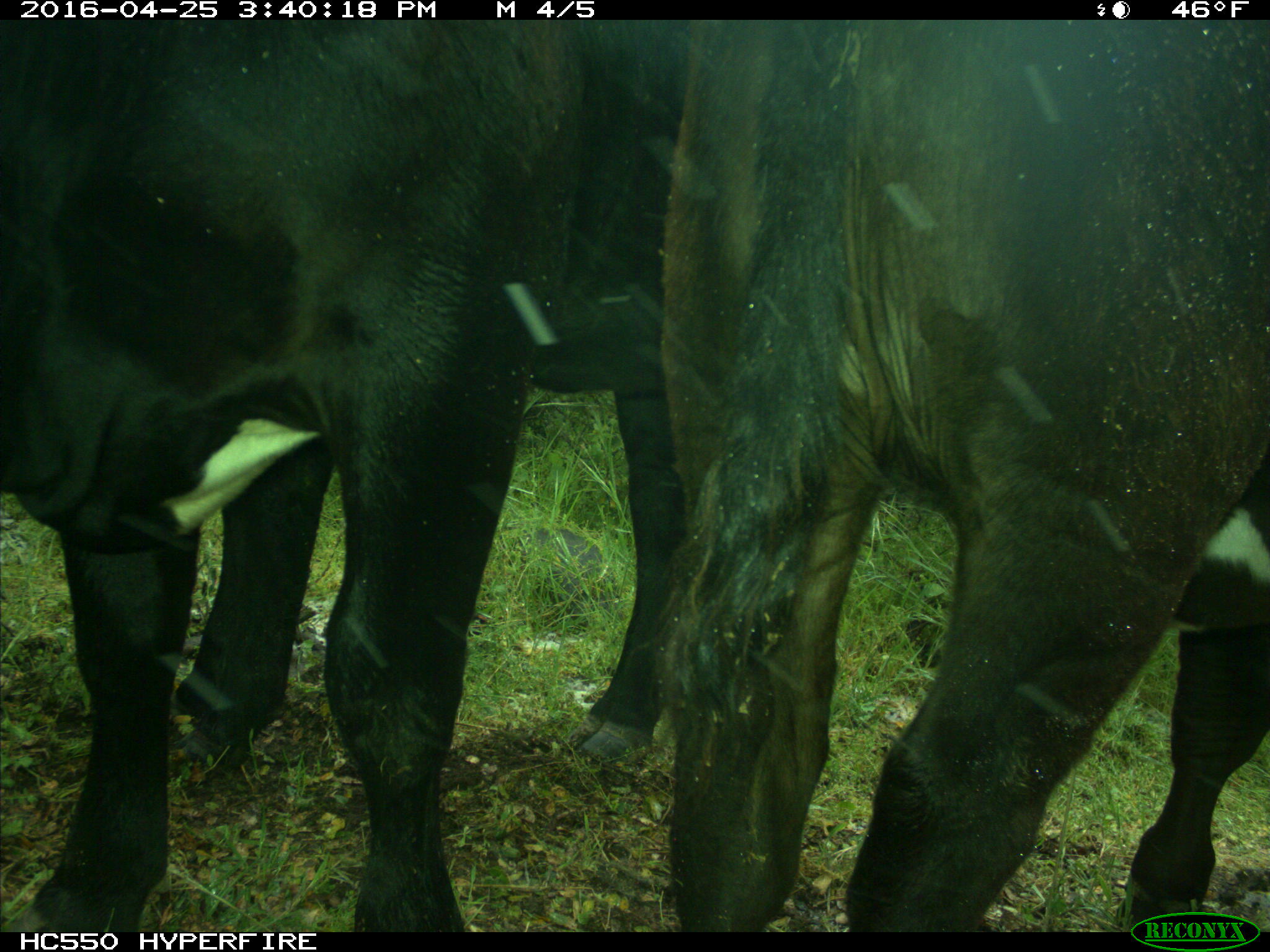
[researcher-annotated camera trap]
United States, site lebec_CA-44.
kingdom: Animalia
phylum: Chordata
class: Mammalia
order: Artiodactyla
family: Bovidae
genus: Bos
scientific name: Bos taurus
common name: domestic cow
Bos taurus (domestic cow).